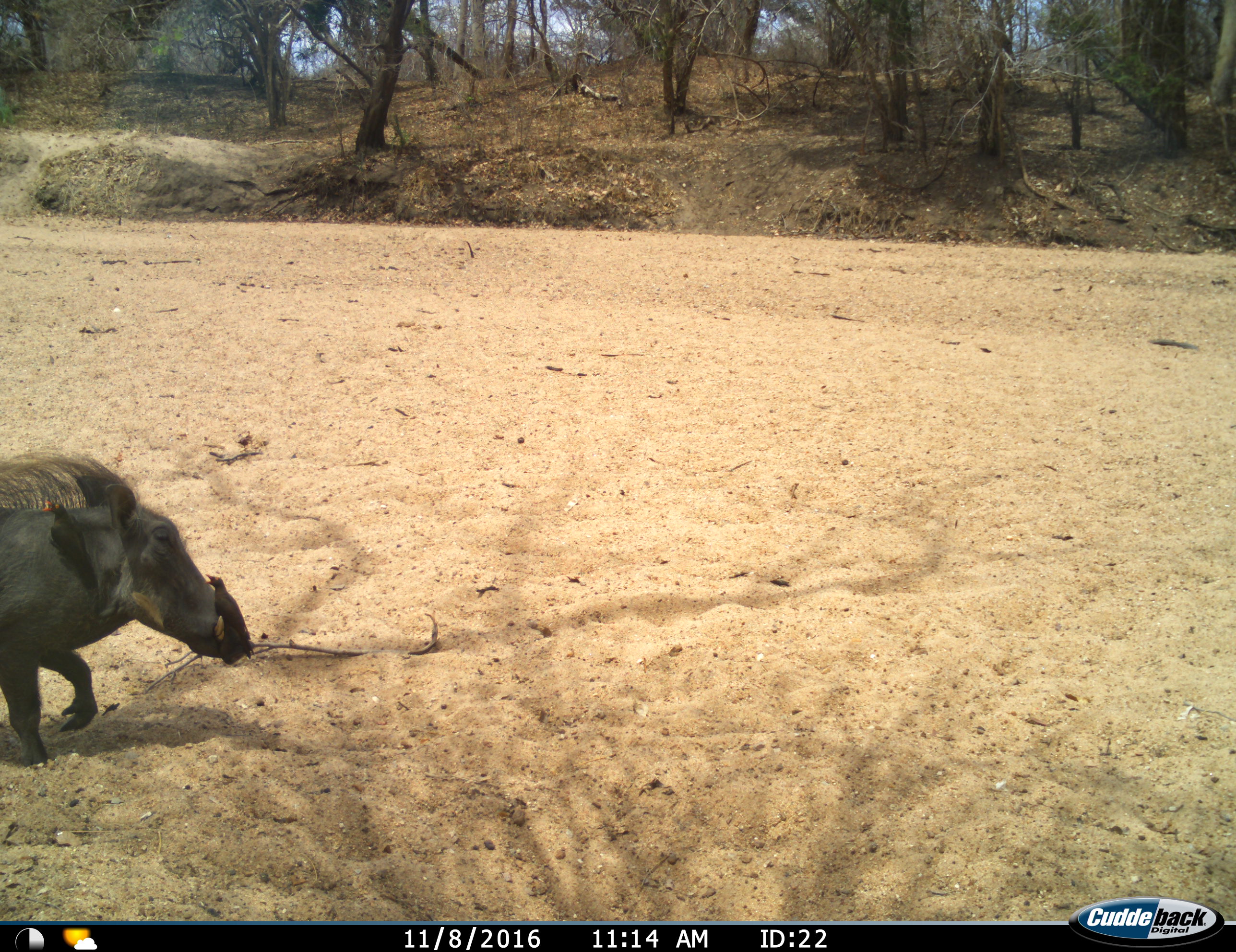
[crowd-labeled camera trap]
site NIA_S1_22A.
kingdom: Animalia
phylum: Chordata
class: Aves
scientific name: Aves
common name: bird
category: birdother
Birdother (bird) (Aves), count 1. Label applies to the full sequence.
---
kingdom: Animalia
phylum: Chordata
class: Mammalia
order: Artiodactyla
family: Suidae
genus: Phacochoerus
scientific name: Phacochoerus africanus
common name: warthog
Warthog (Phacochoerus africanus), count 1. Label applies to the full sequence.